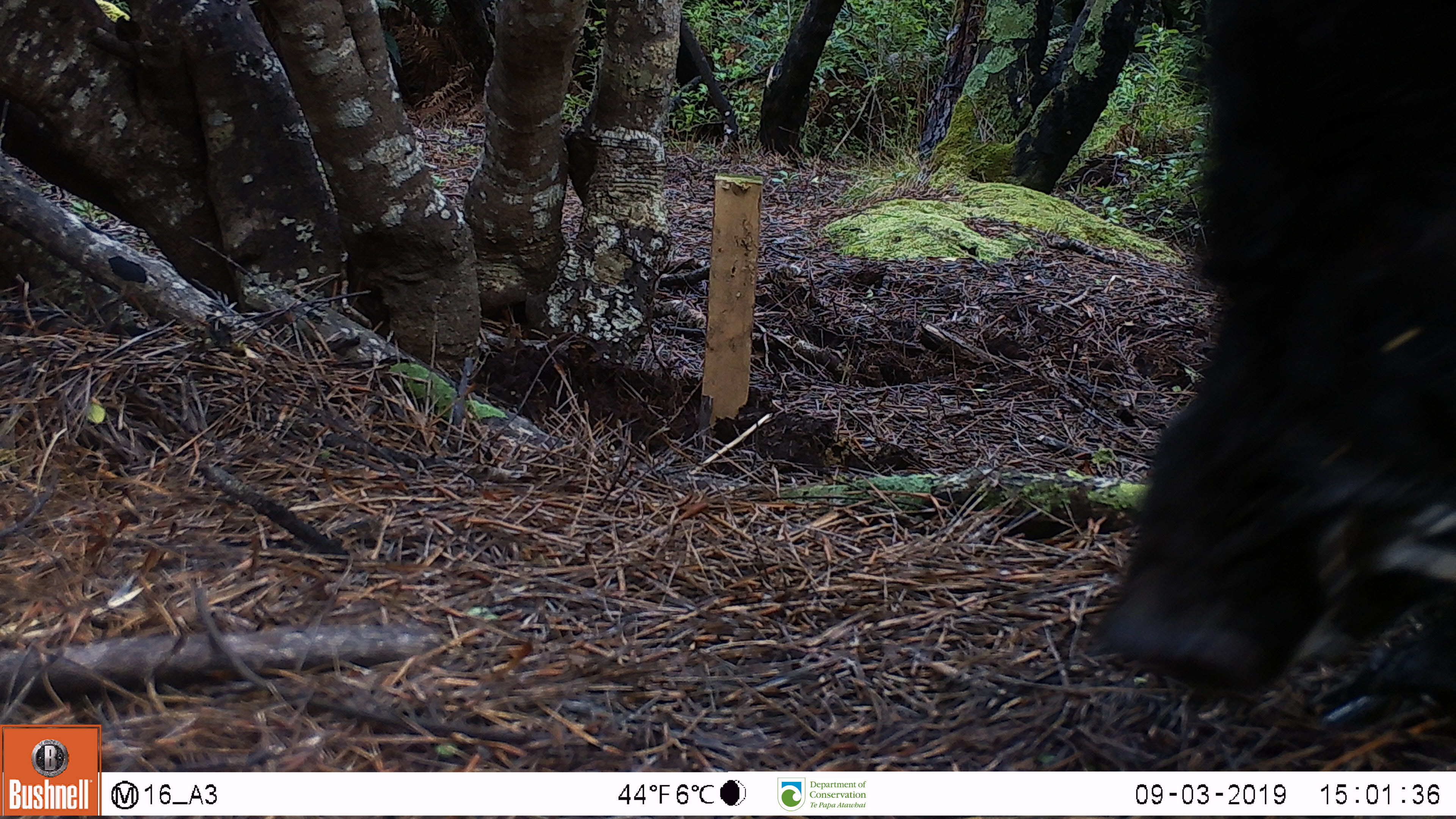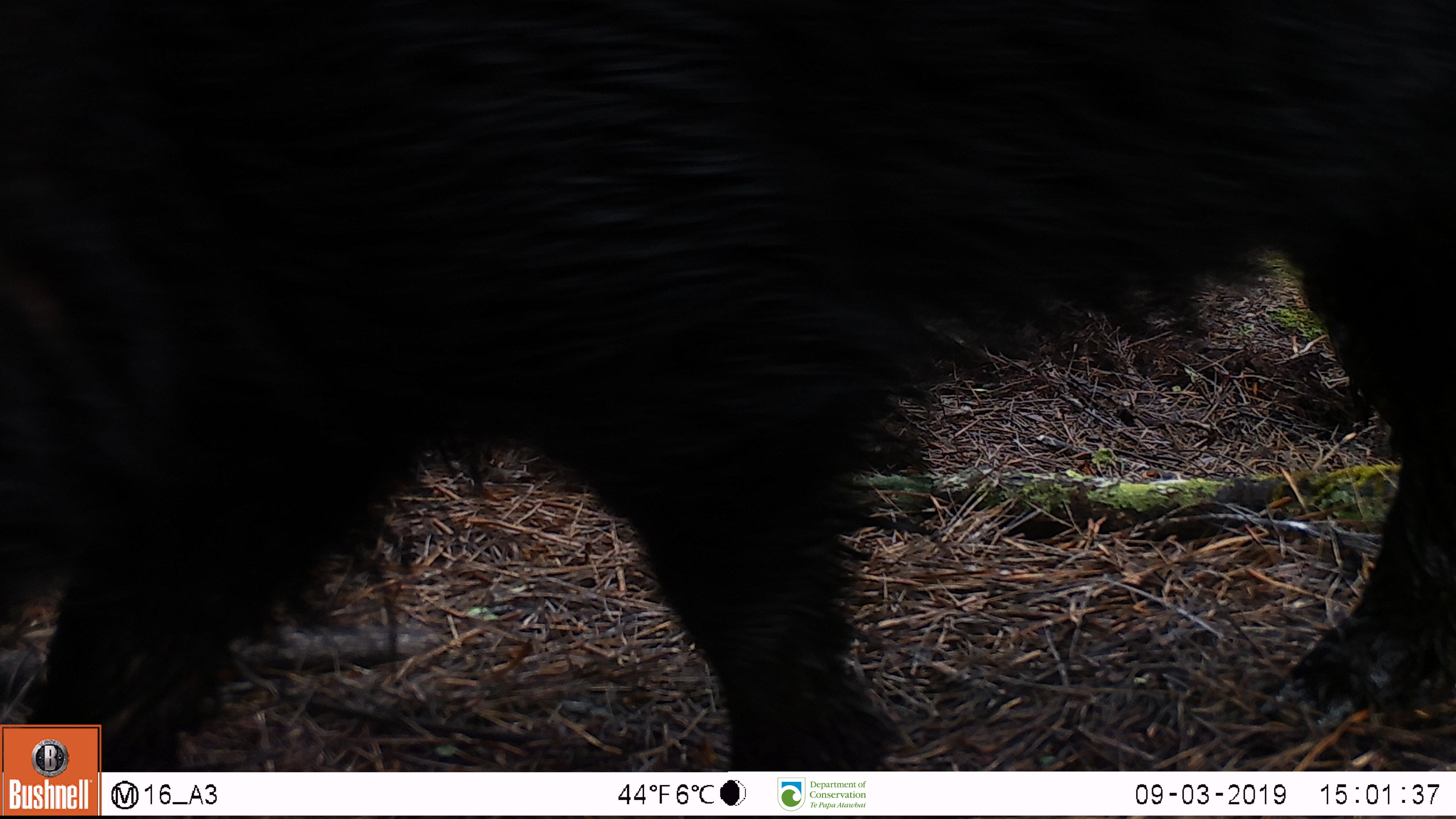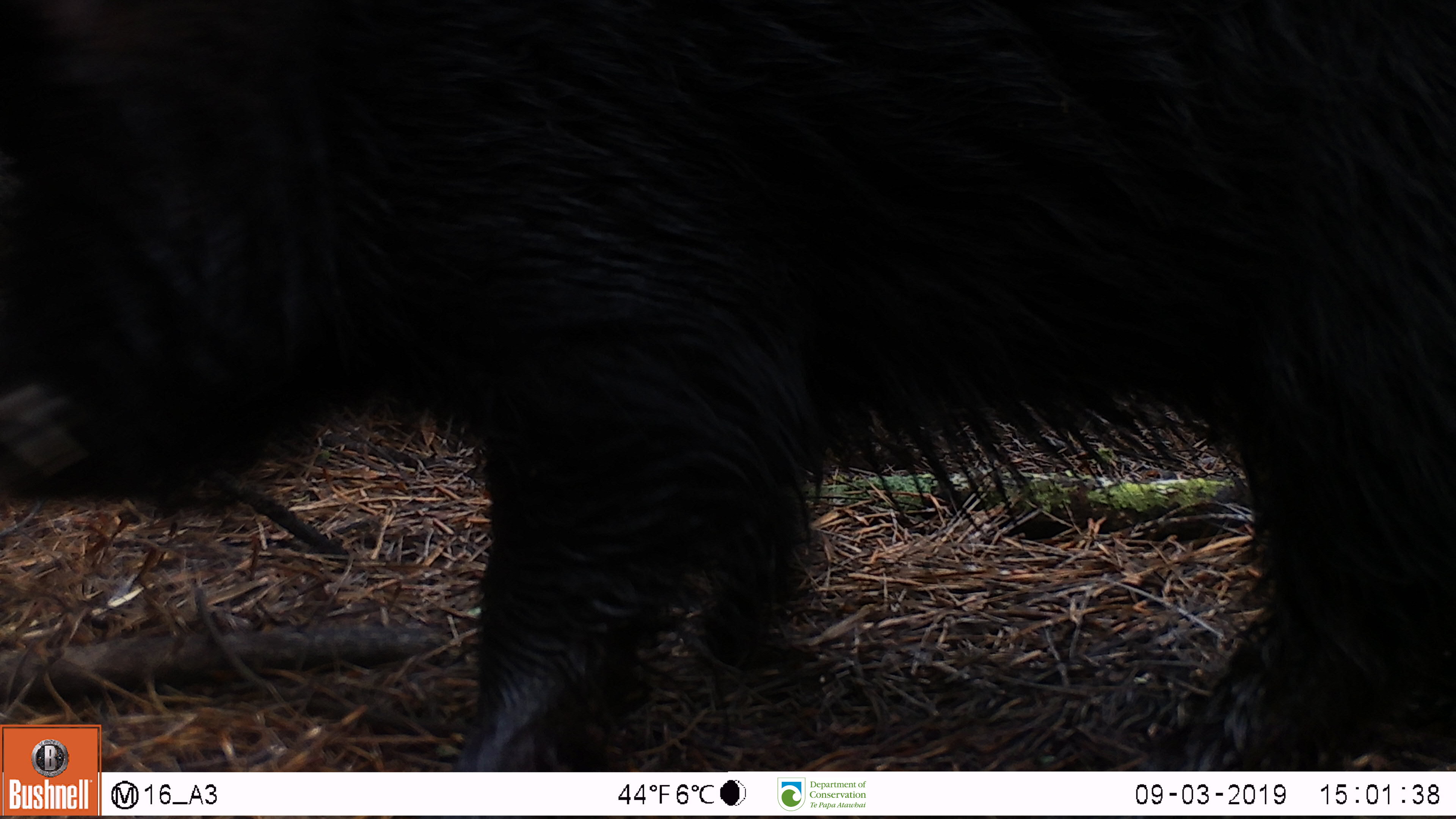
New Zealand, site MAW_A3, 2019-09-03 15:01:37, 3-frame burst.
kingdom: Animalia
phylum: Chordata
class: Mammalia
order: Artiodactyla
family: Suidae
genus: Sus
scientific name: Sus scrofa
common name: pig